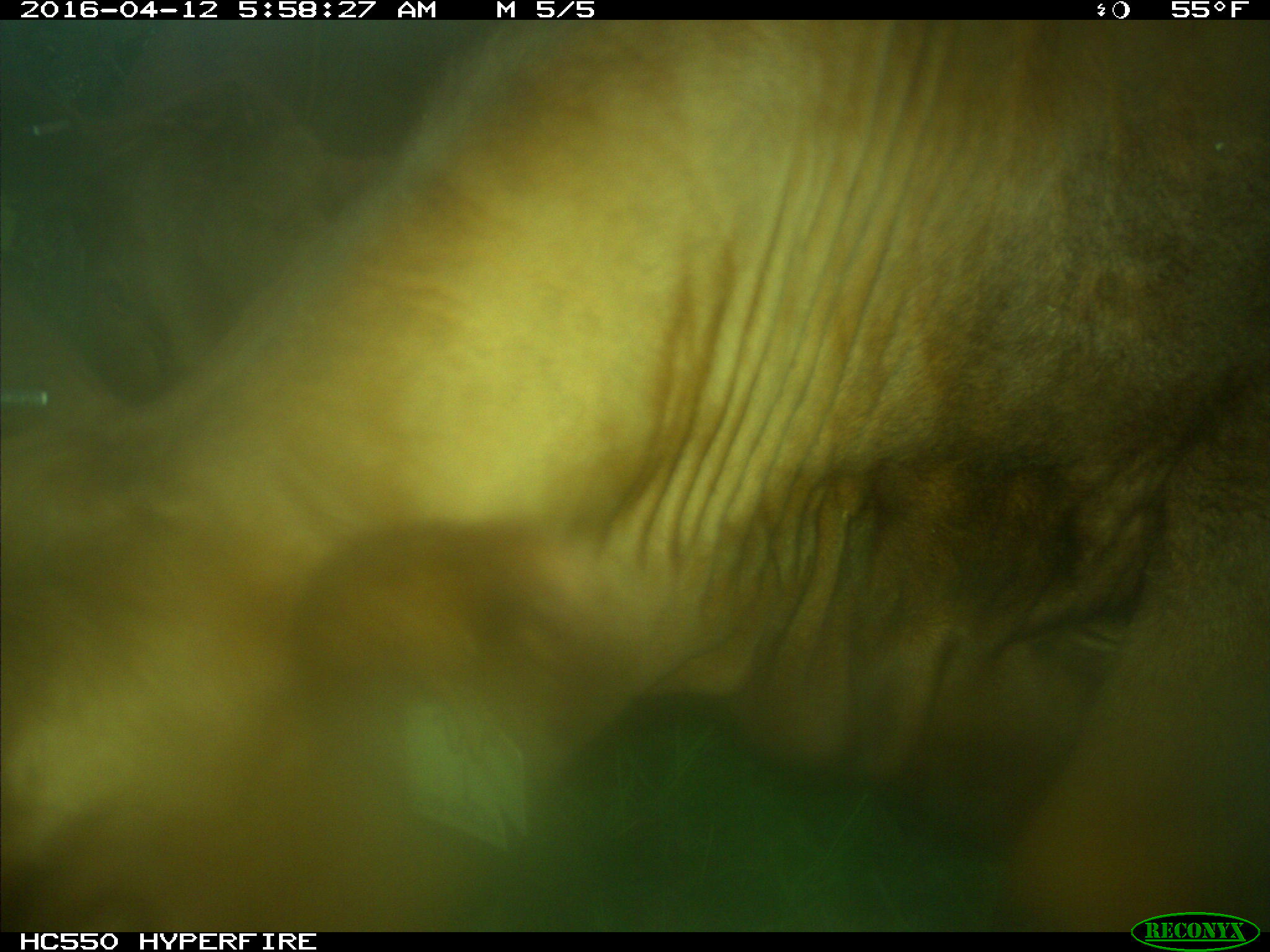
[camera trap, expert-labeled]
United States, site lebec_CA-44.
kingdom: Animalia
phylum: Chordata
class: Mammalia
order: Artiodactyla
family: Bovidae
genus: Bos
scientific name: Bos taurus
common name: domestic cow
Bos taurus (domestic cow).